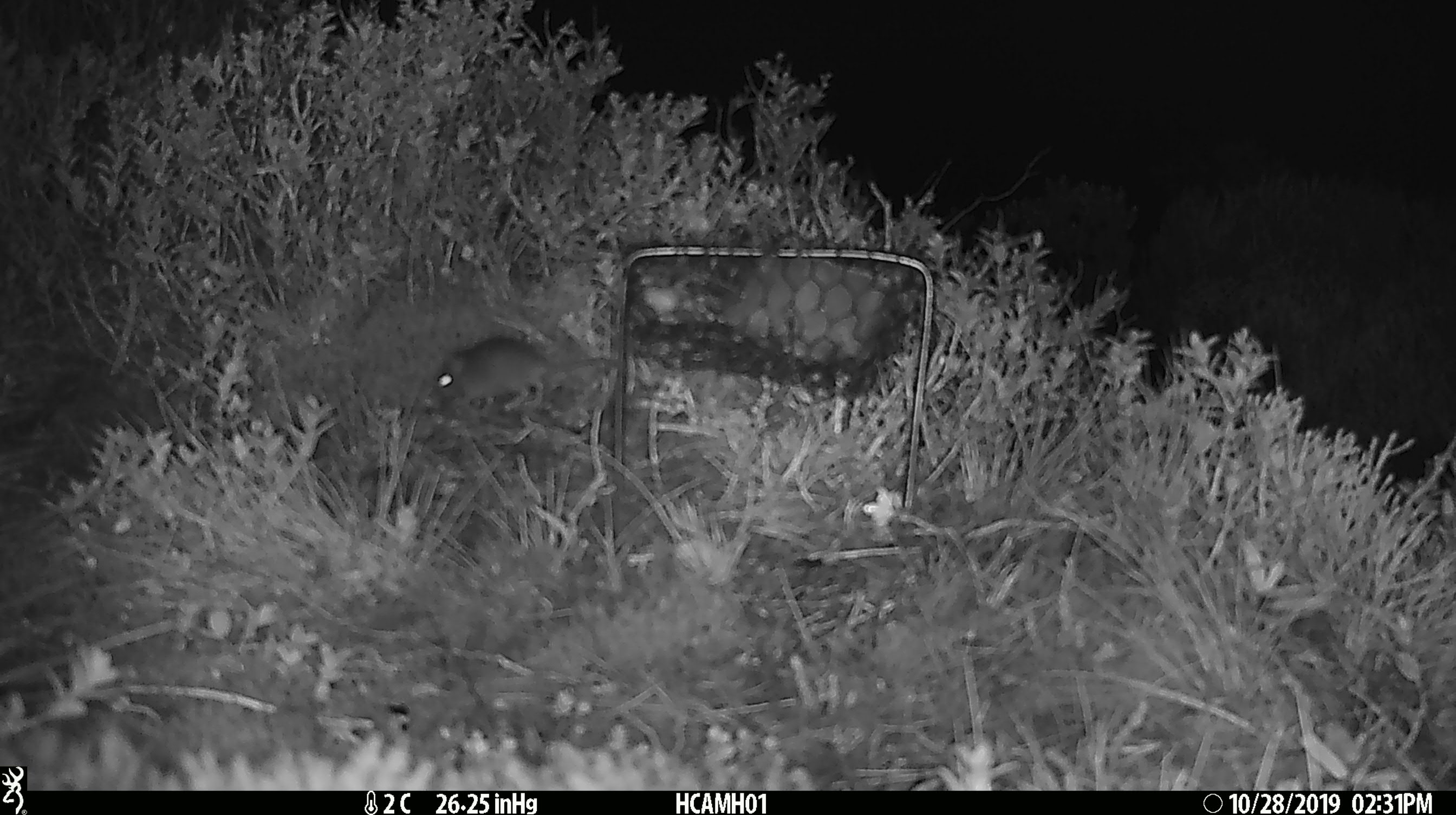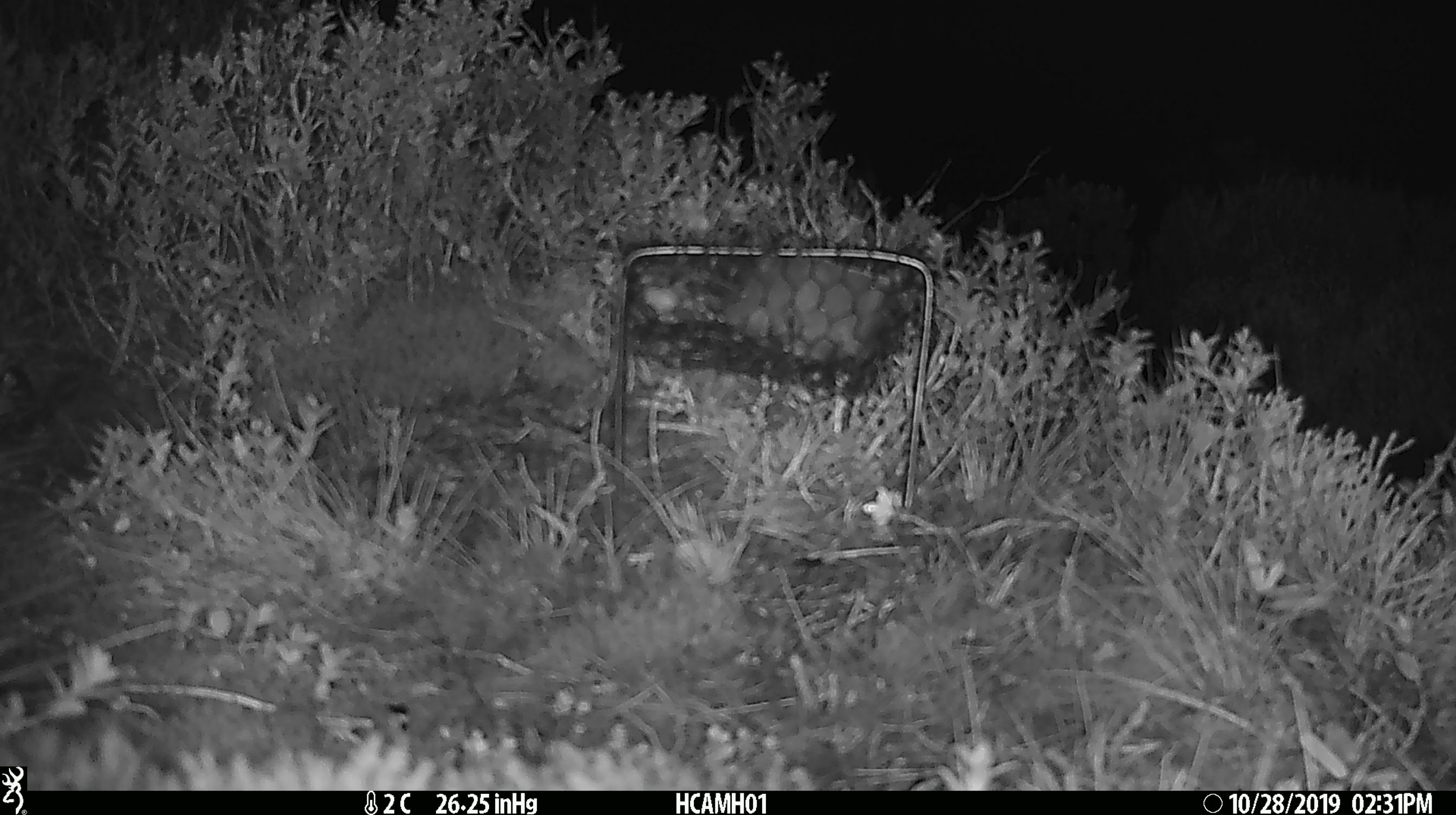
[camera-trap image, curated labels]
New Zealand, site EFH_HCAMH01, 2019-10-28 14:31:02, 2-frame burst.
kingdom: Animalia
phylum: Chordata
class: Mammalia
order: Rodentia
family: Muridae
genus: Mus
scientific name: Mus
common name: mouse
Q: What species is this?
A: Mouse (Mus).